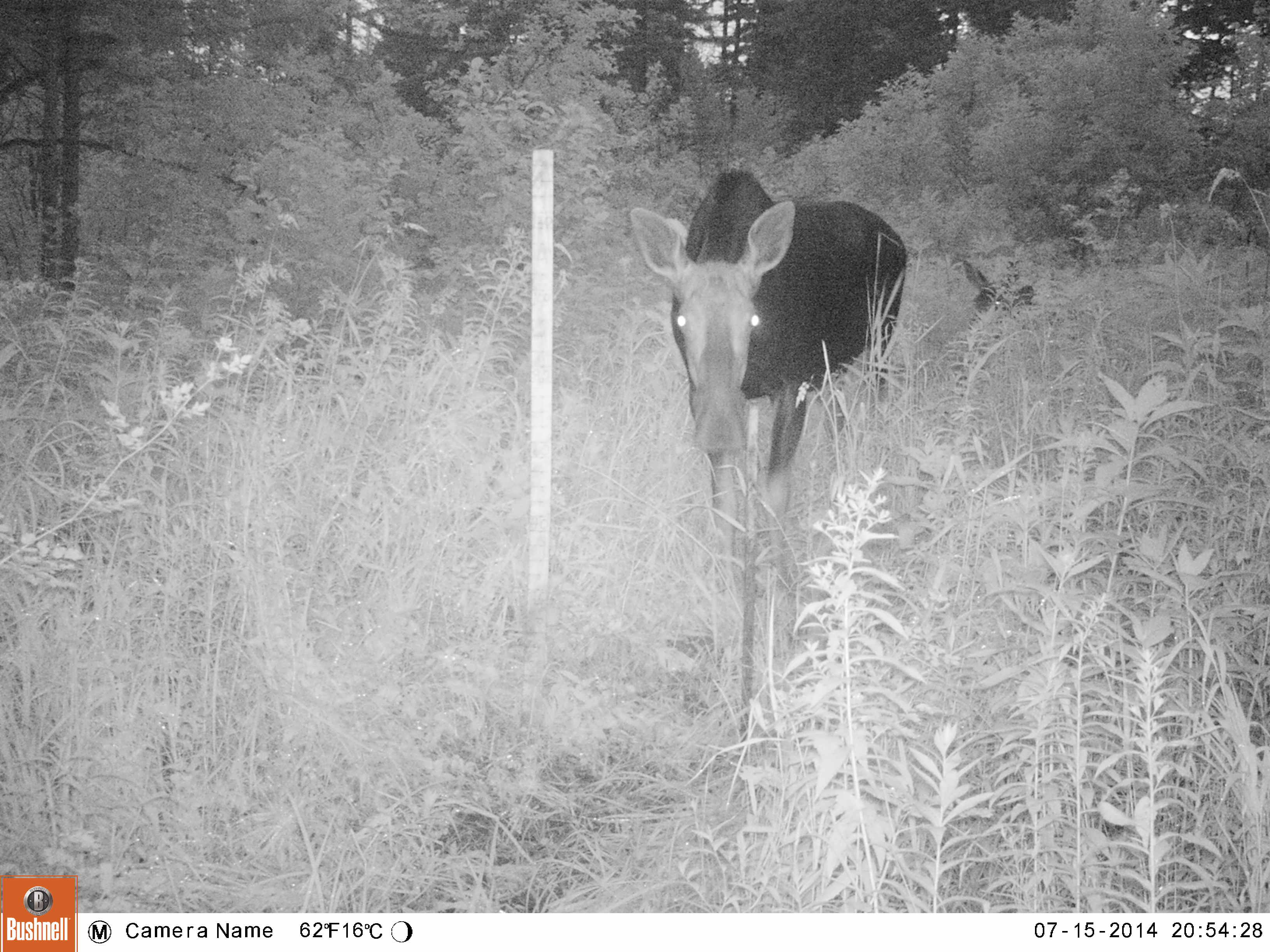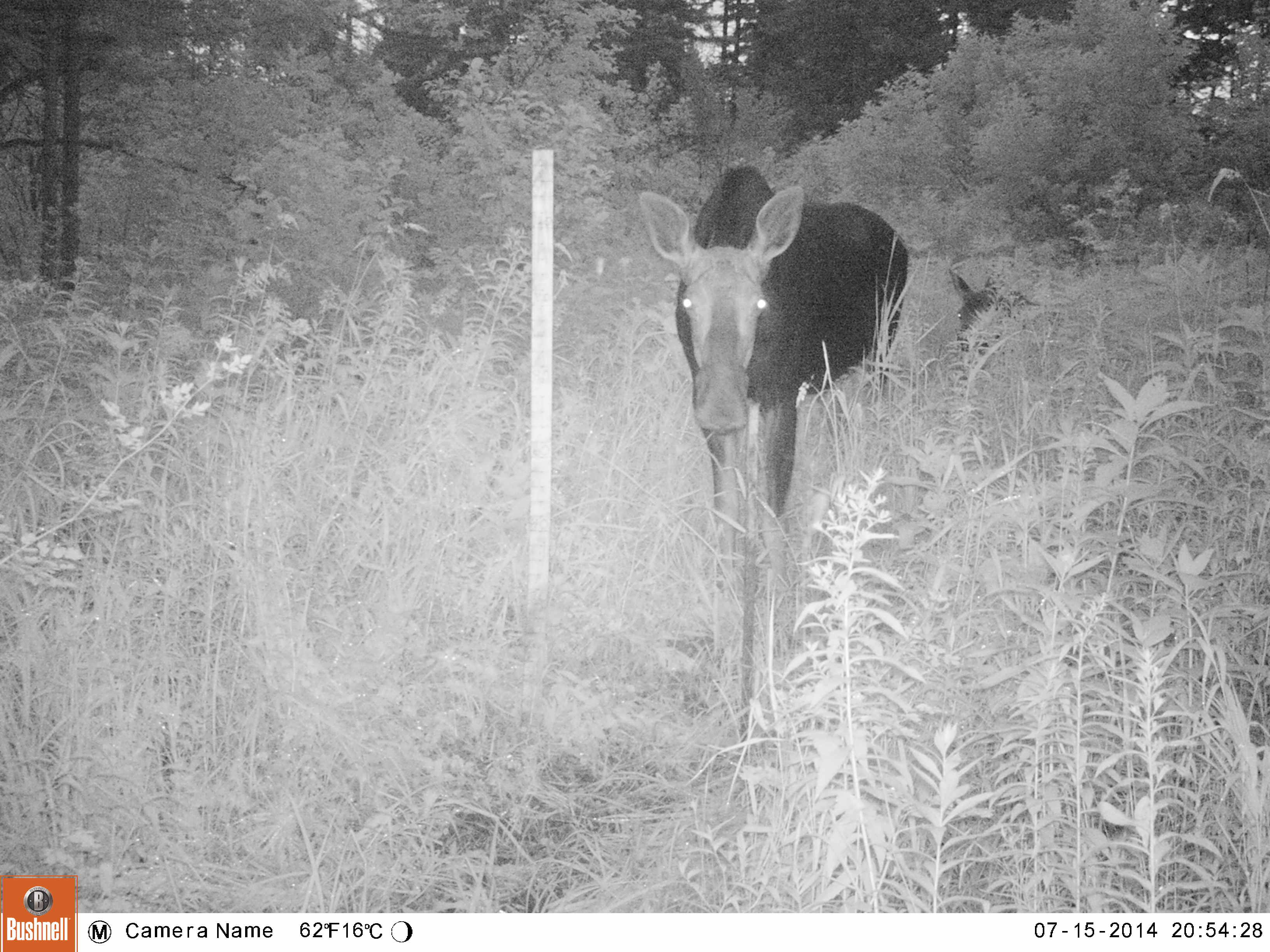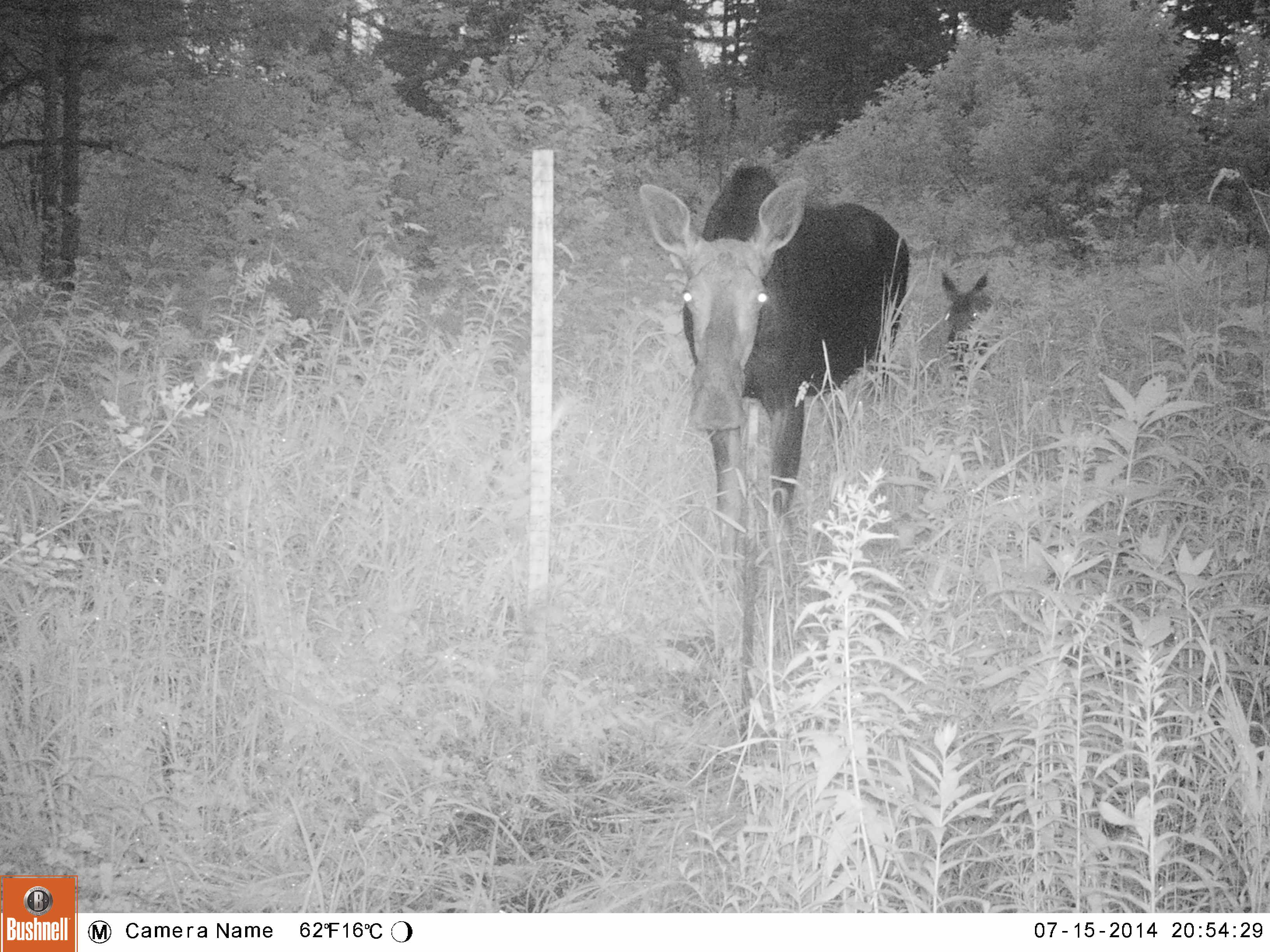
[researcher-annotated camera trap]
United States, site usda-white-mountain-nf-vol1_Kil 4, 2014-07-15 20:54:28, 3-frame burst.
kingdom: Animalia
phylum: Chordata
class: Mammalia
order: Artiodactyla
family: Cervidae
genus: Alces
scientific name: Alces alces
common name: moose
Moose (Alces alces).